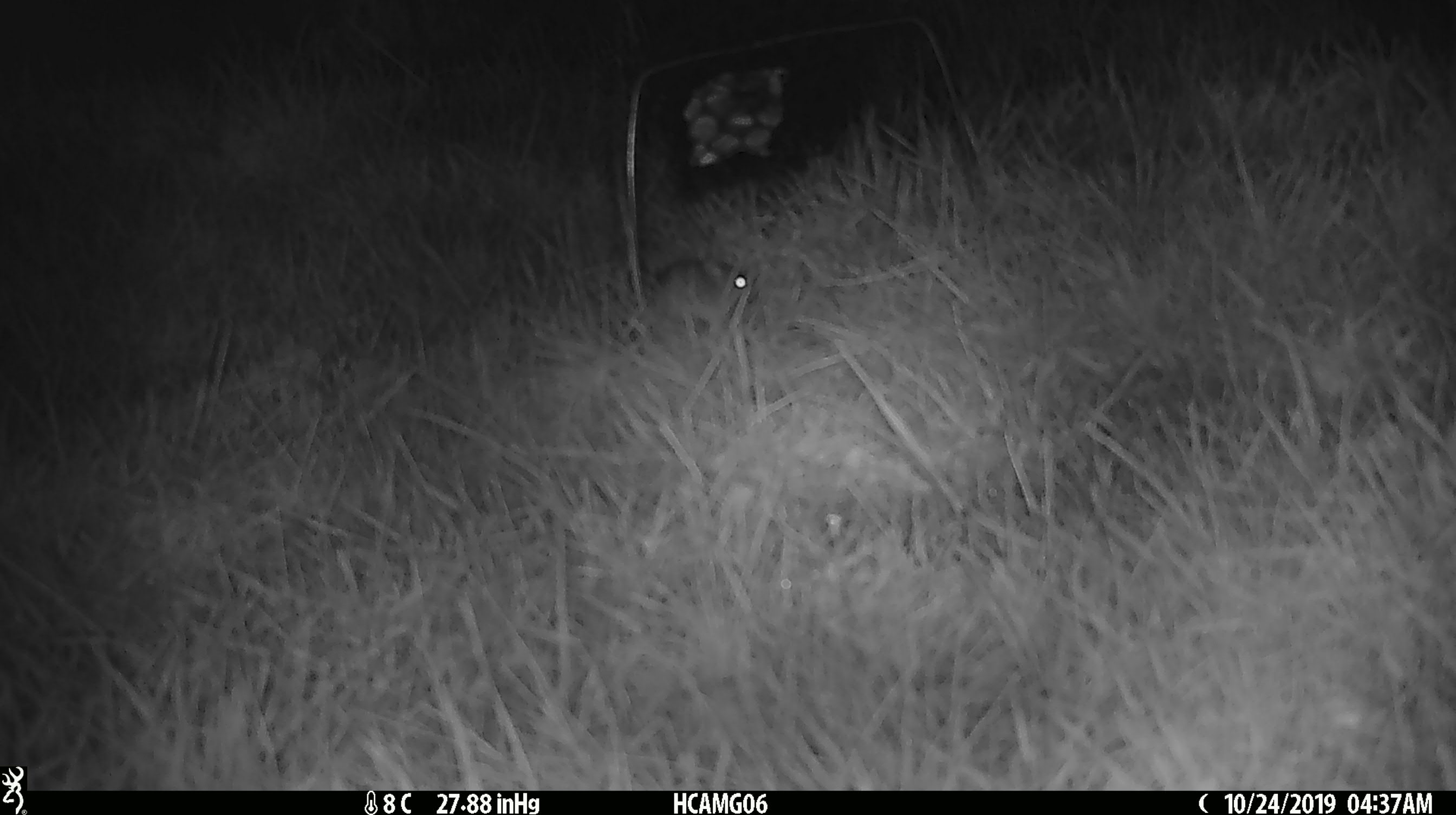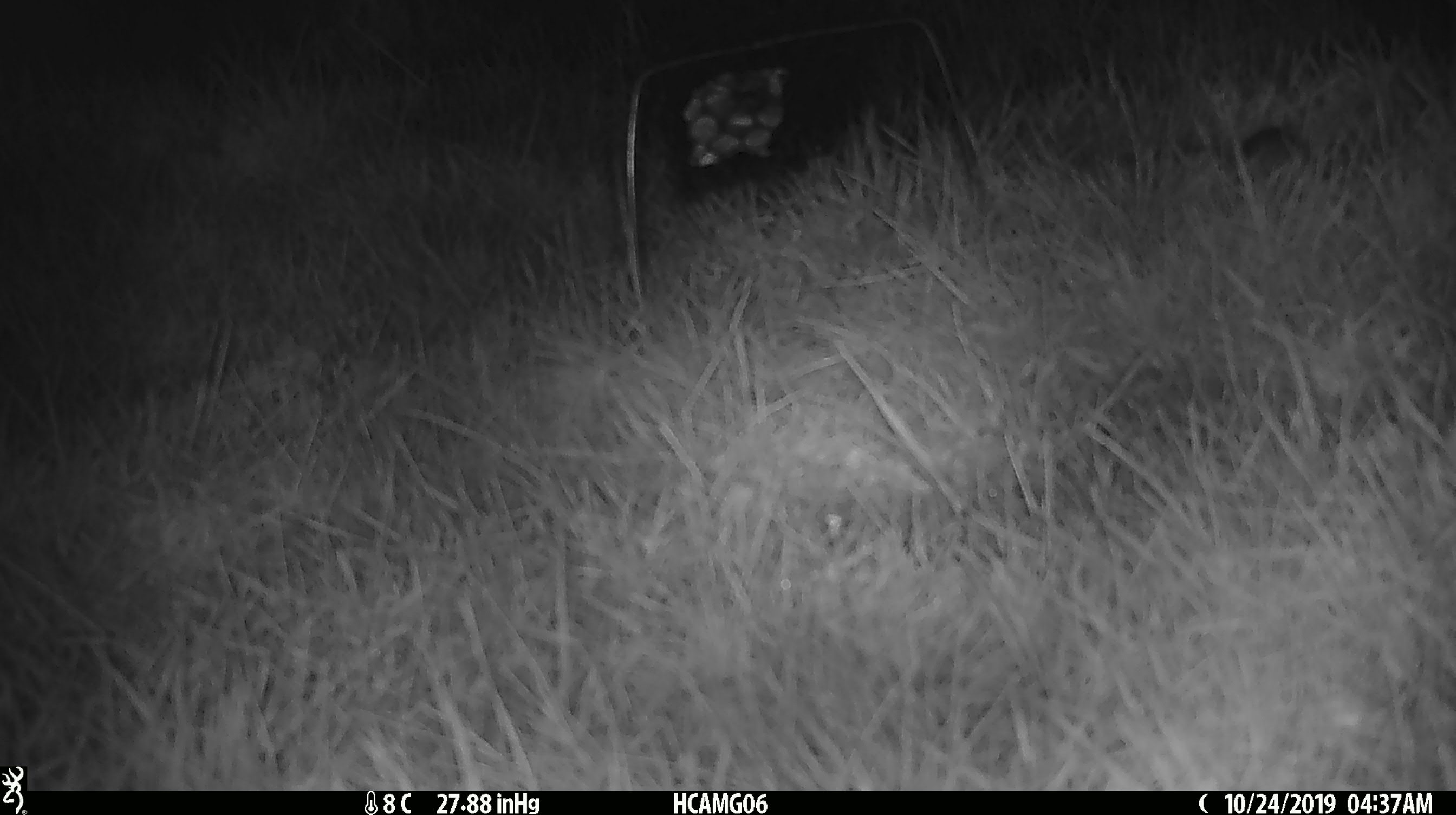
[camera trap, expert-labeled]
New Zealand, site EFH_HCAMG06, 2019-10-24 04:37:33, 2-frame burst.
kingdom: Animalia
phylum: Chordata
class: Mammalia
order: Rodentia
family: Muridae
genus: Mus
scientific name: Mus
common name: mouse